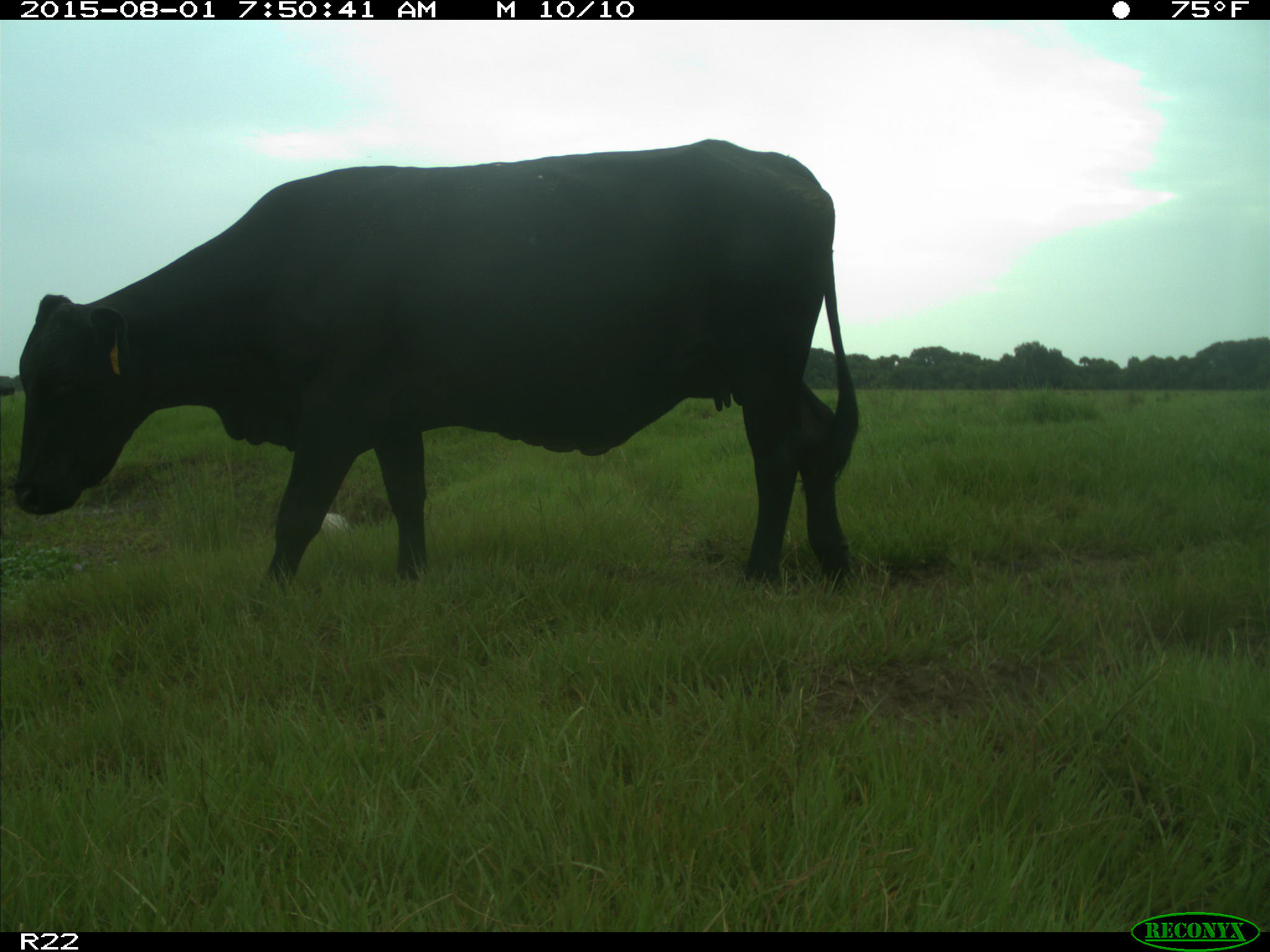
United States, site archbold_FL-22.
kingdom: Animalia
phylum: Chordata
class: Mammalia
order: Artiodactyla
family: Bovidae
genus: Bos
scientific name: Bos taurus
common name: domestic cow